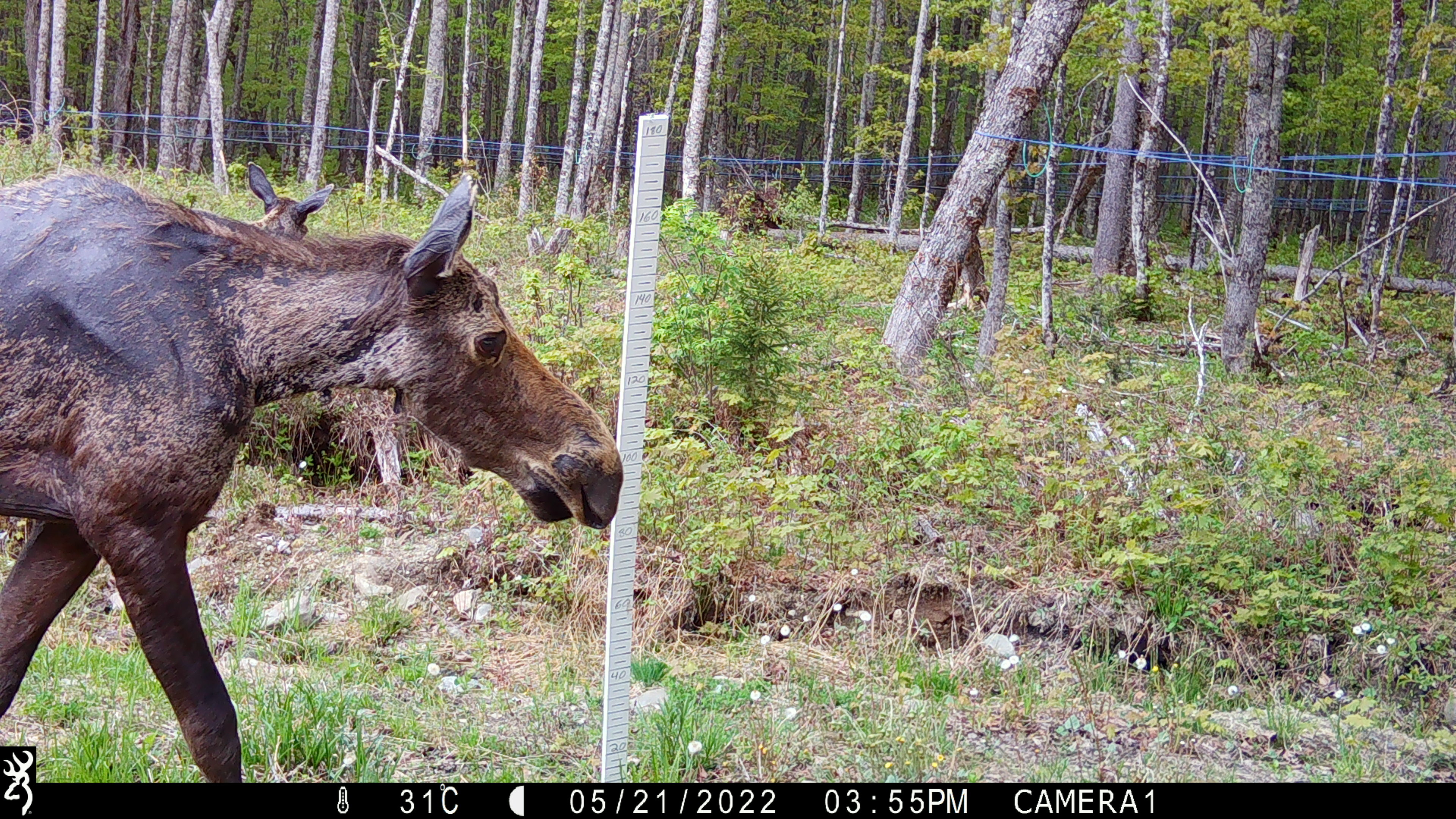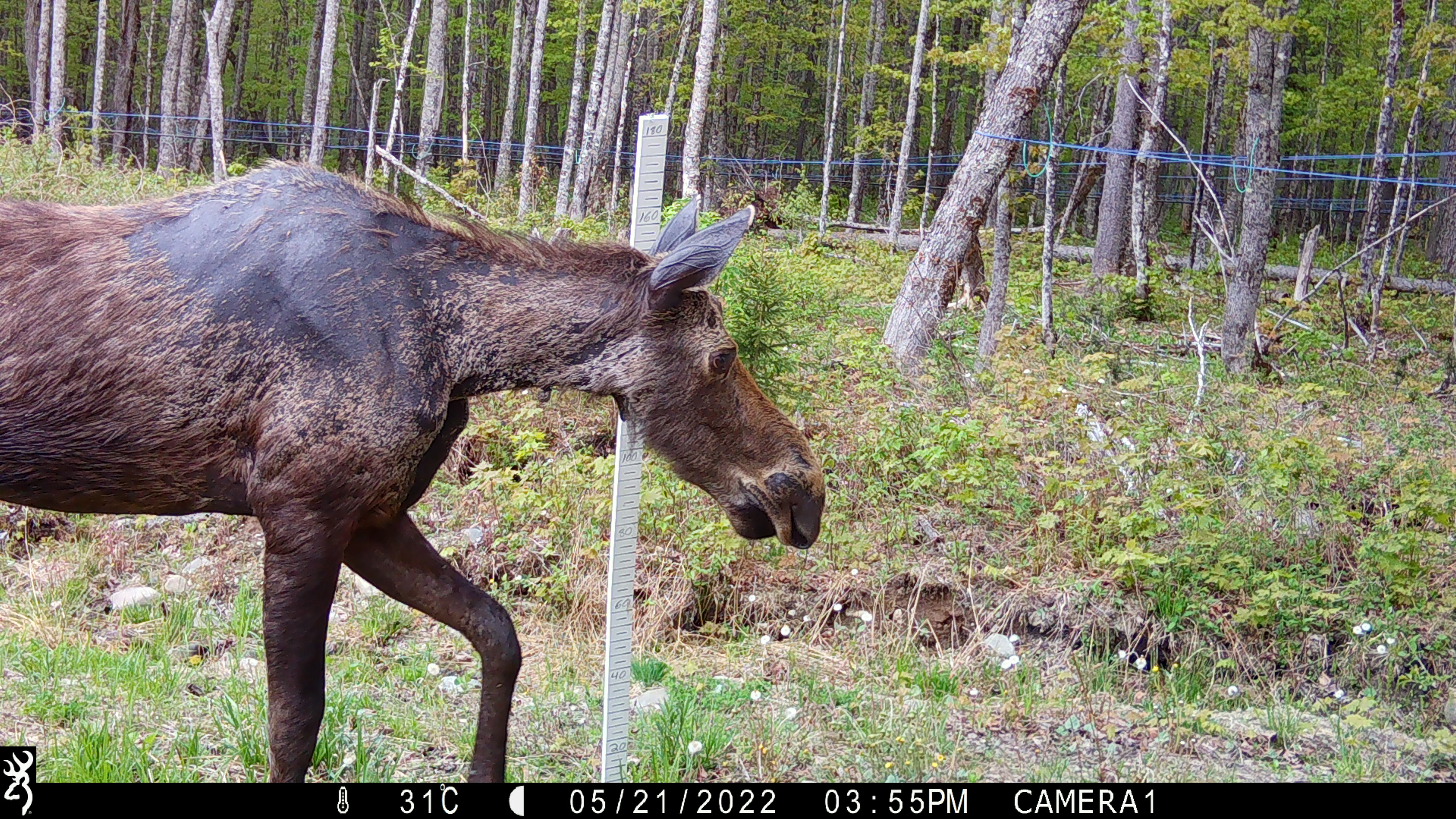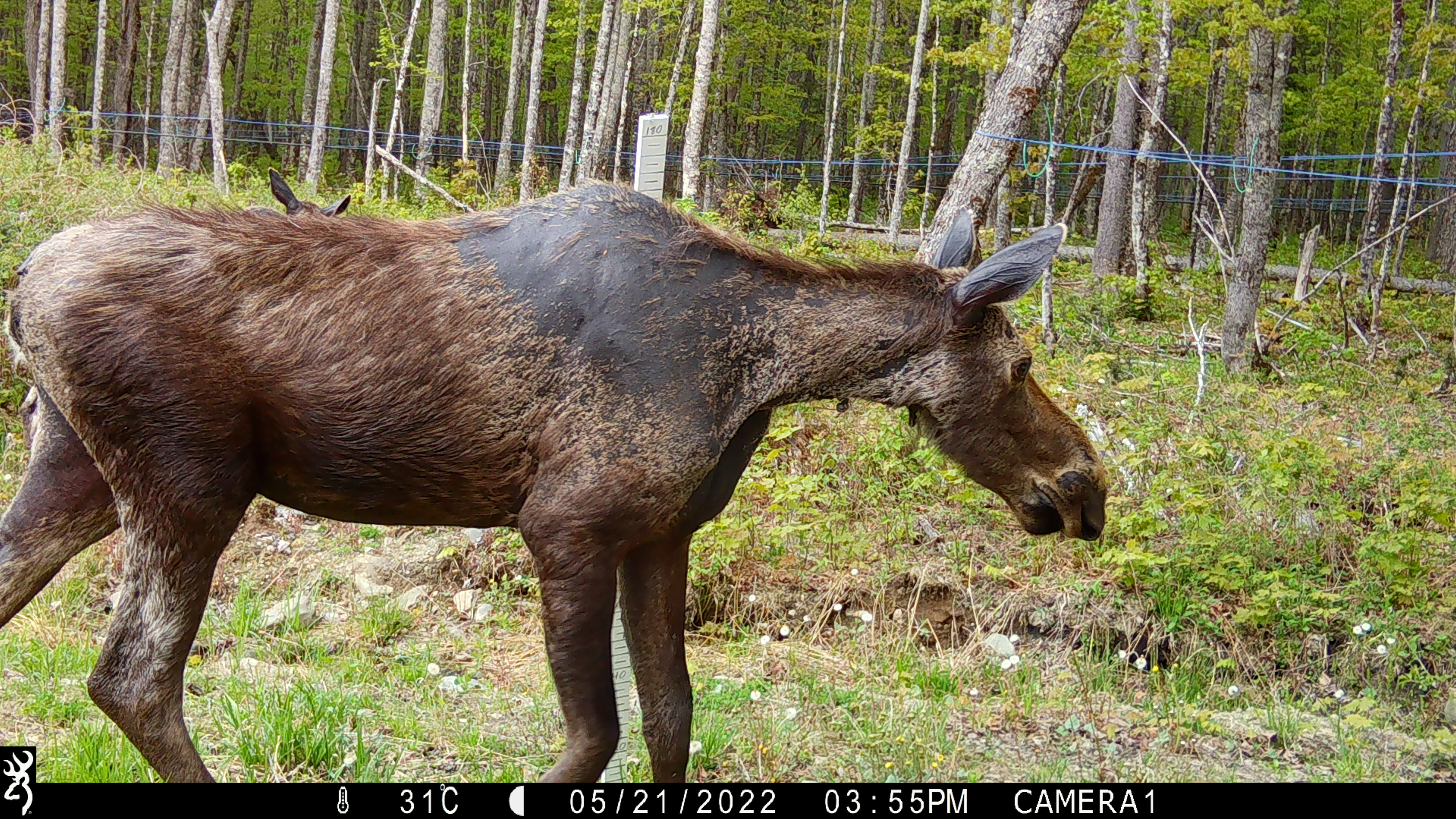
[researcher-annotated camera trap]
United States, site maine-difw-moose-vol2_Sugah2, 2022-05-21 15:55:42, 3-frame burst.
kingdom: Animalia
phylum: Chordata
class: Mammalia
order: Artiodactyla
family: Cervidae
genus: Alces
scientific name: Alces alces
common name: moose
Moose (Alces alces).